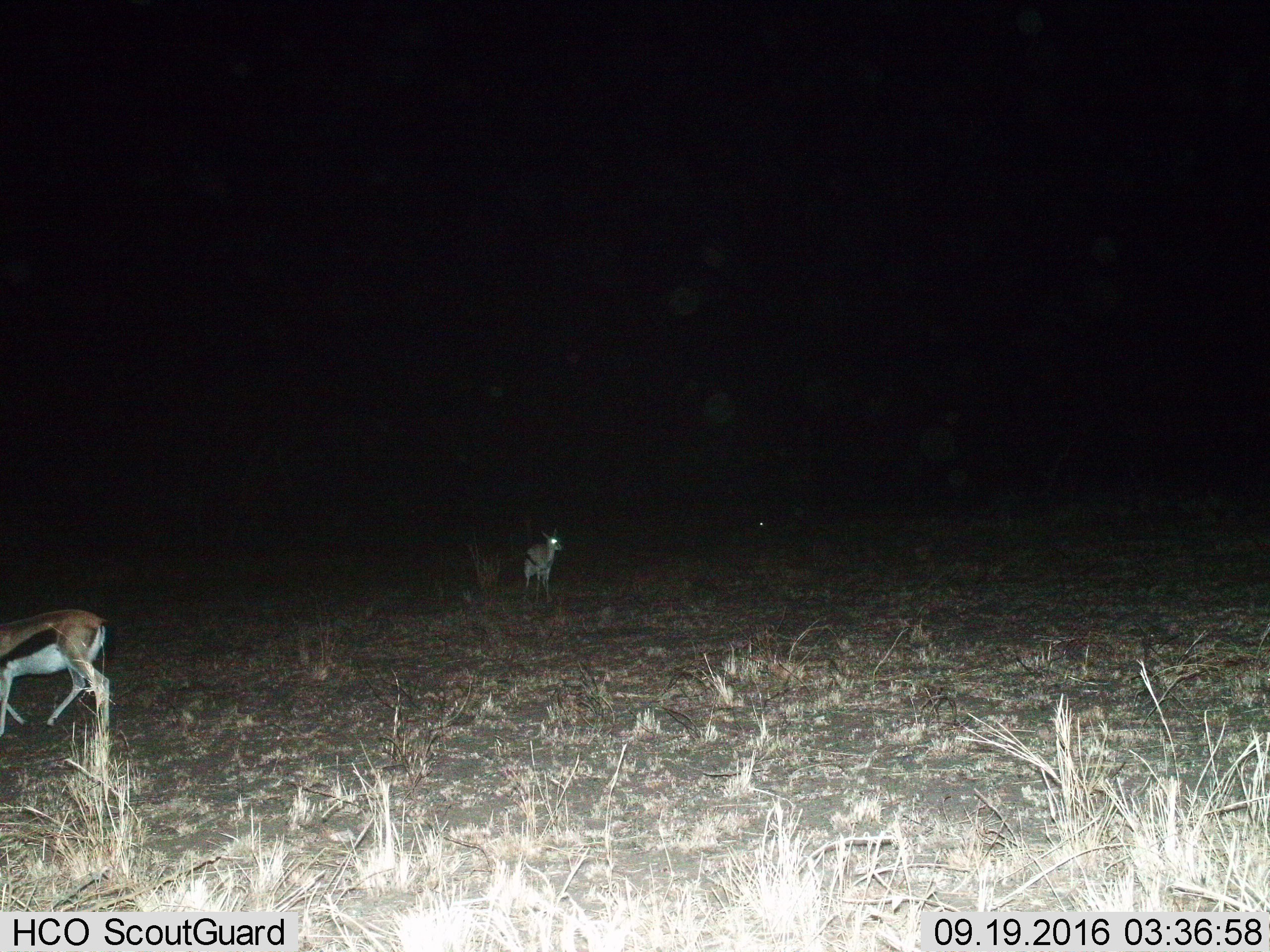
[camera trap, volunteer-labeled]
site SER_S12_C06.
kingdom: Animalia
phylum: Chordata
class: Mammalia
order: Artiodactyla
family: Bovidae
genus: Eudorcas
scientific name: Eudorcas thomsonii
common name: thomson's gazelle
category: gazellethomsons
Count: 2.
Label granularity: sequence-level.